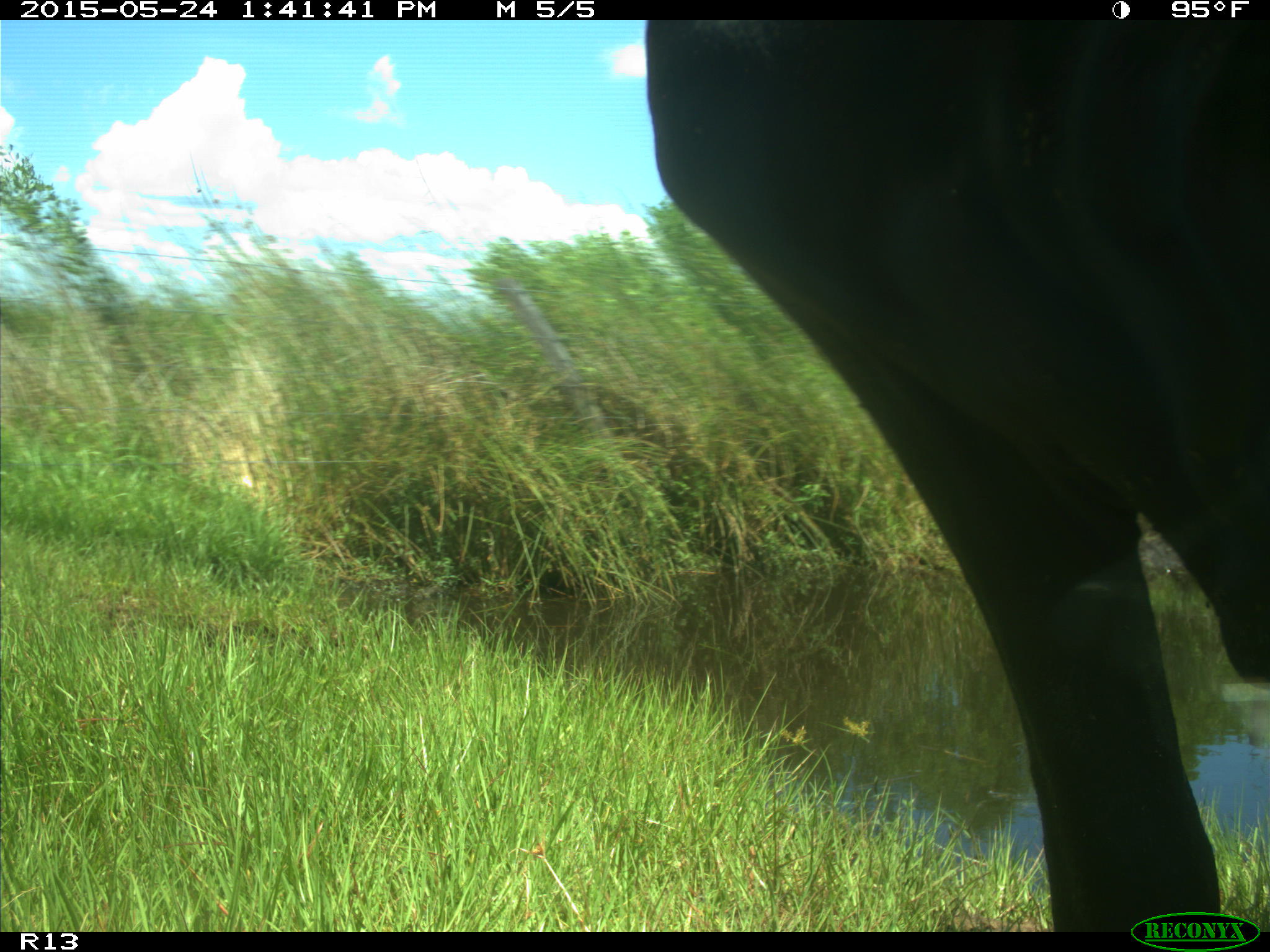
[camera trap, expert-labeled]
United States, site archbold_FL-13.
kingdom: Animalia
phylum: Chordata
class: Mammalia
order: Artiodactyla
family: Bovidae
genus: Bos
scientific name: Bos taurus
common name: domestic cow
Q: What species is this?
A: Bos taurus (domestic cow).